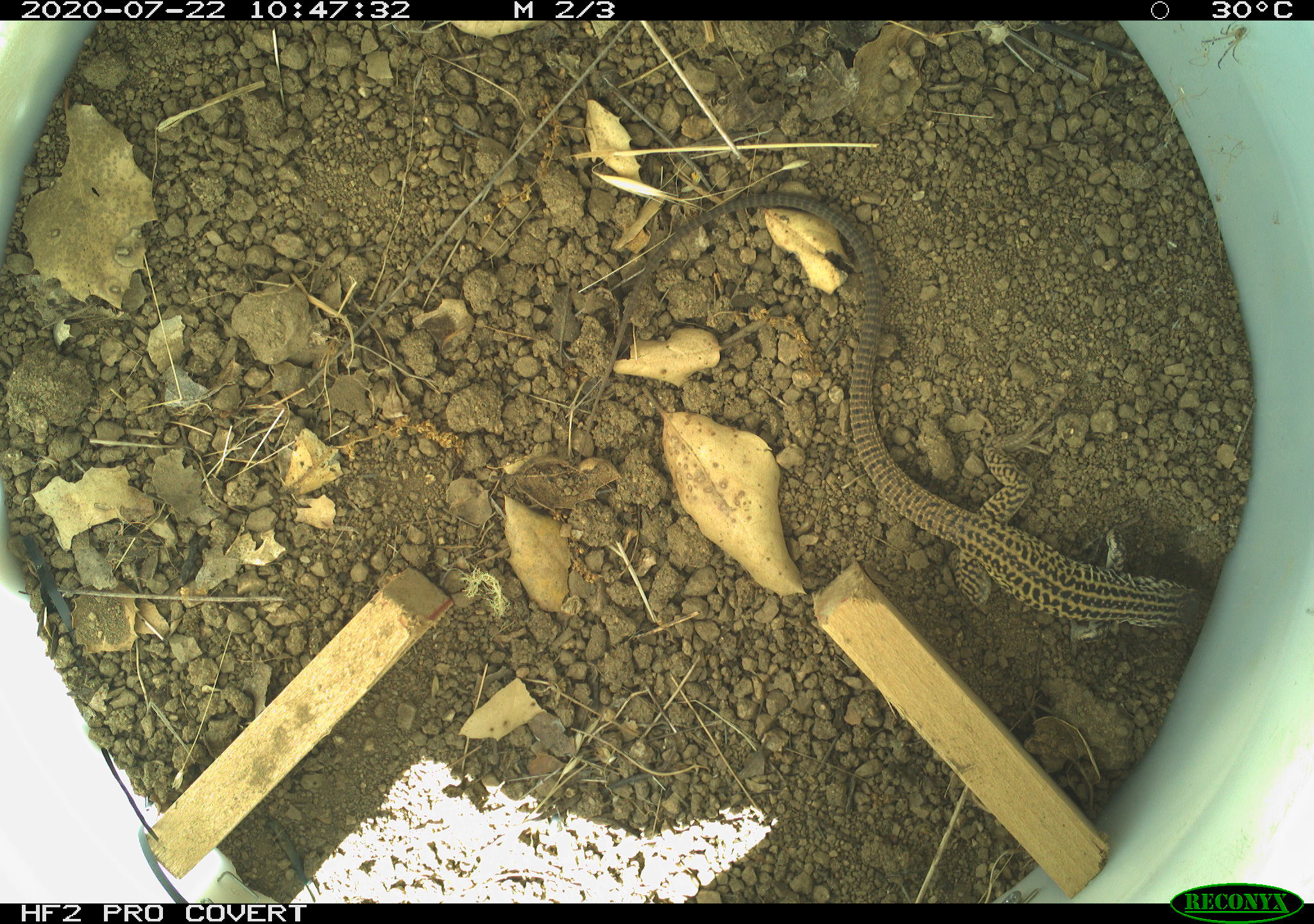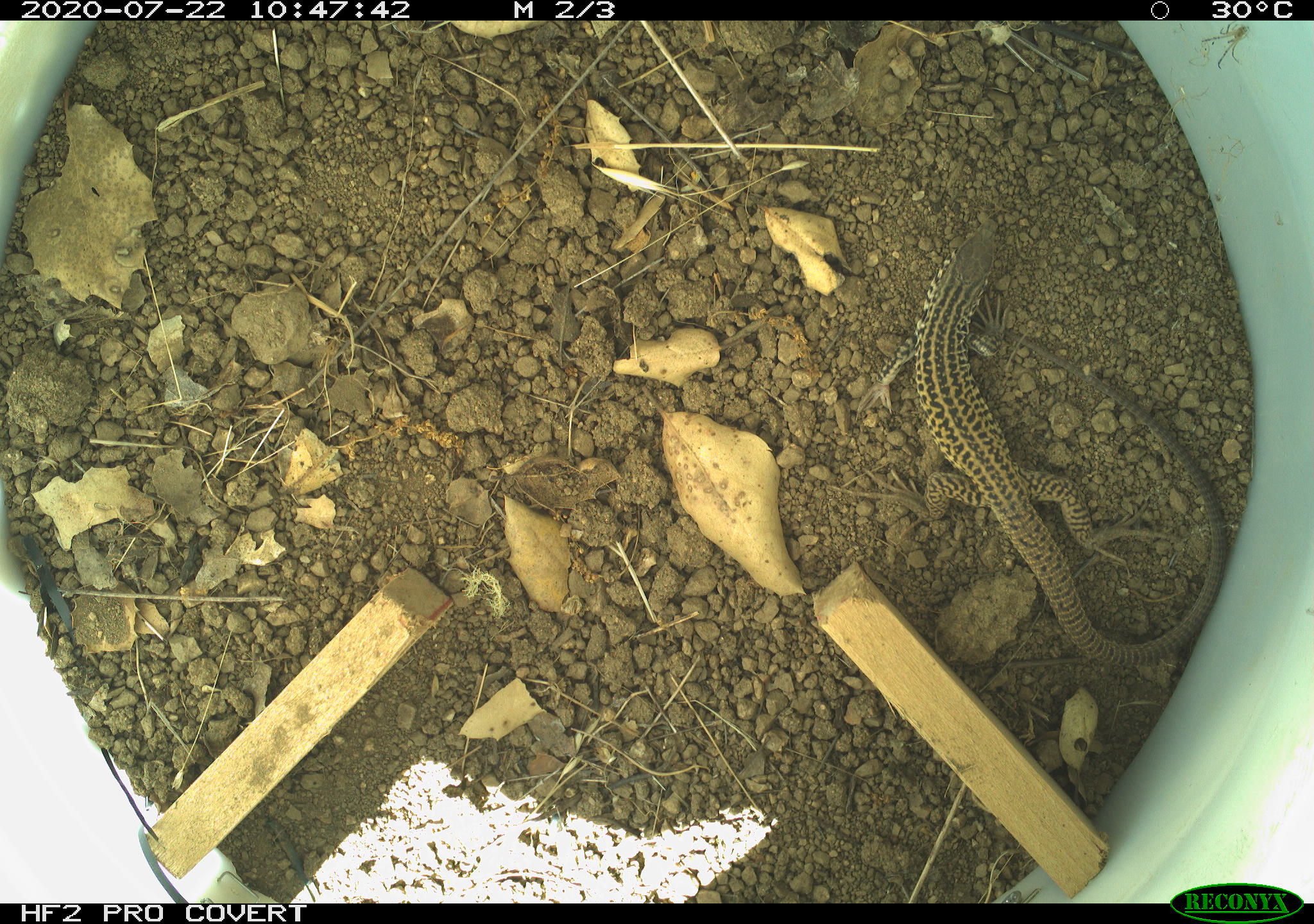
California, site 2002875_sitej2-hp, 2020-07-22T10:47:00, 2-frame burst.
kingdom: Animalia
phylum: Chordata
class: Reptilia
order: Squamata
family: Teiidae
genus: Aspidoscelis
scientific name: Aspidoscelis tigris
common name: western whiptail